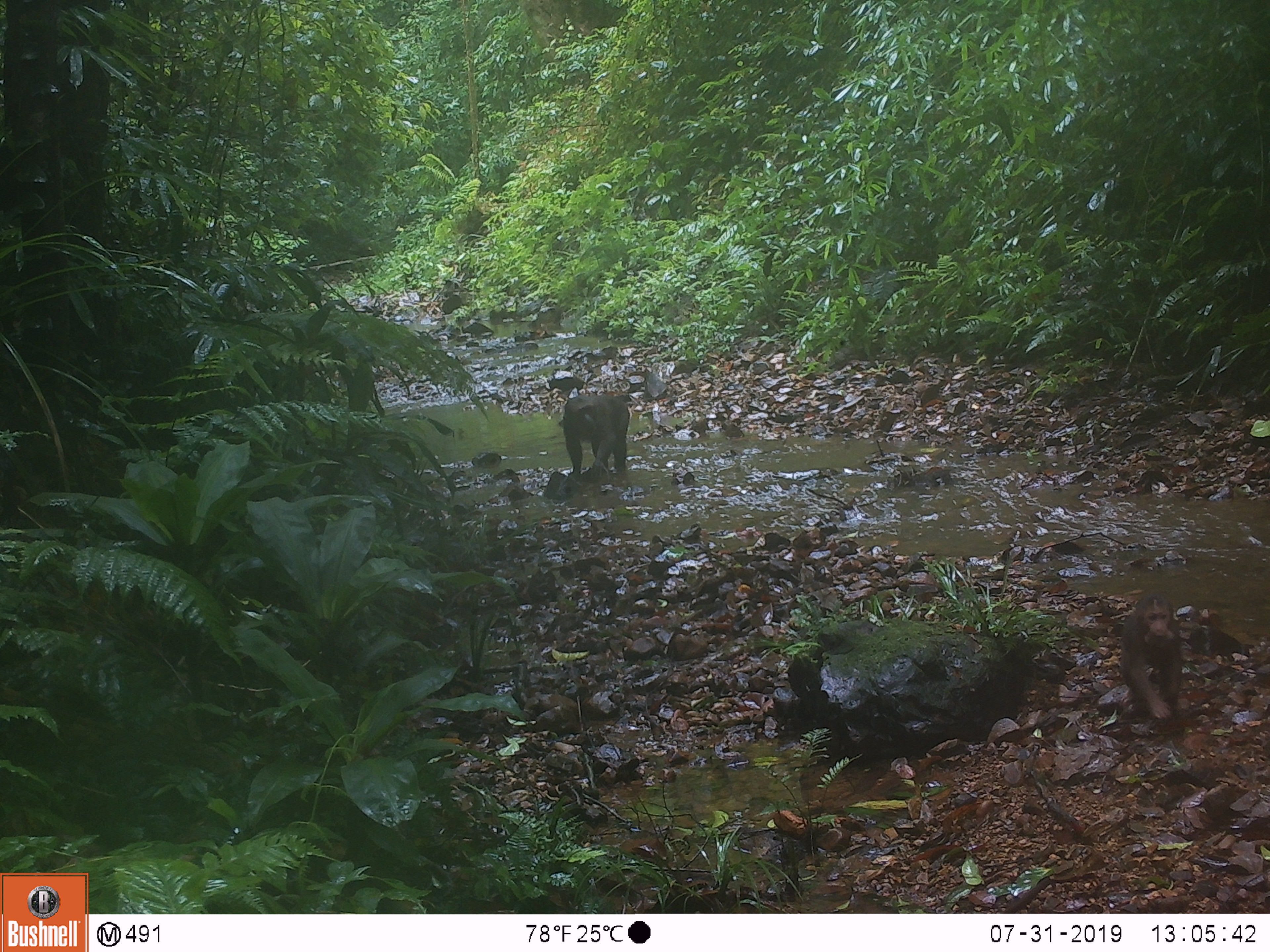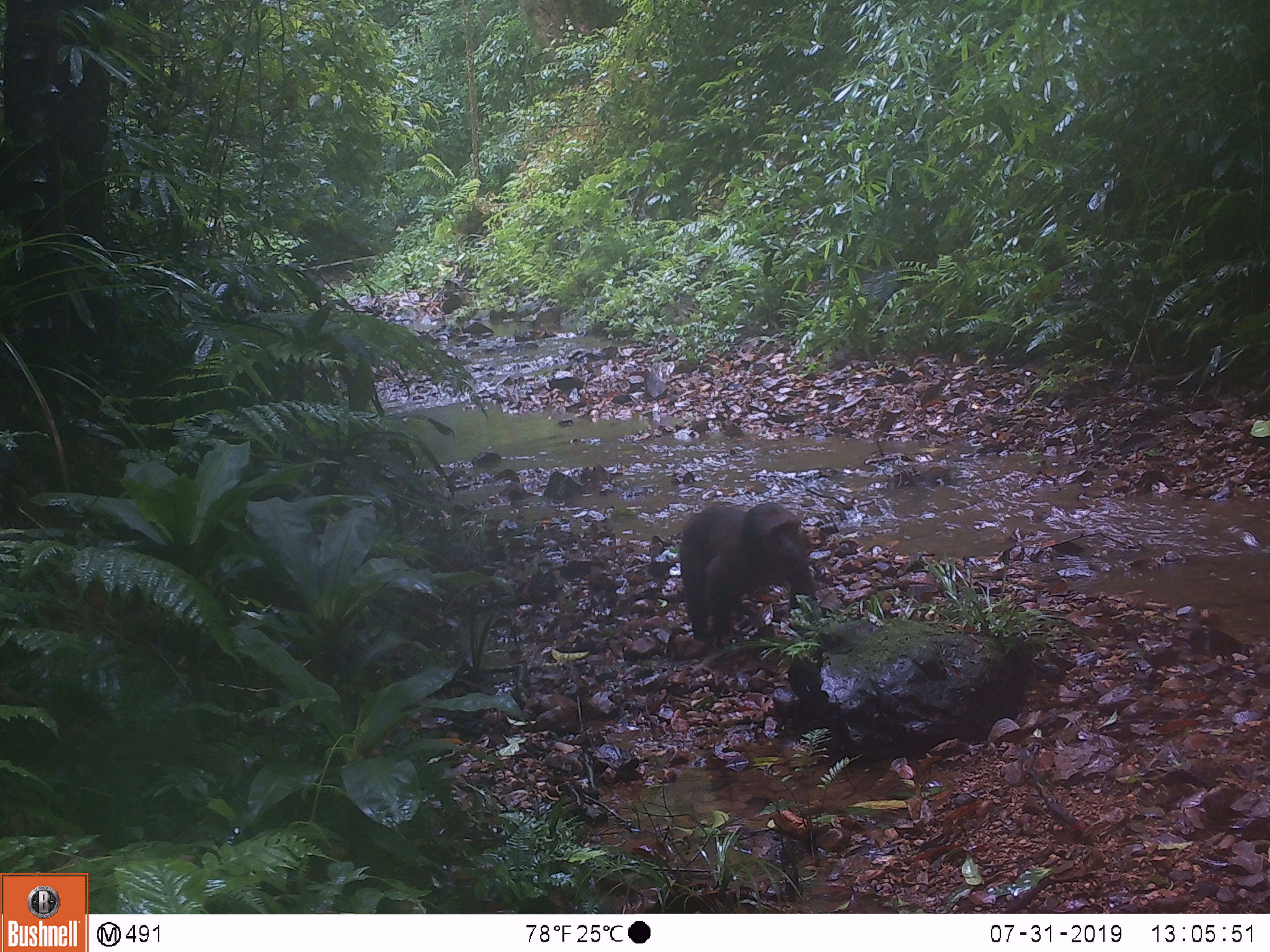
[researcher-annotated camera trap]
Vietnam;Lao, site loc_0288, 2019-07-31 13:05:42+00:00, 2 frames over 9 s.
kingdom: Animalia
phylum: Chordata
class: Mammalia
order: Primates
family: Cercopithecidae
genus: Macaca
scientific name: Macaca arctoides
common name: stump-tailed macaque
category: stump tailed macaque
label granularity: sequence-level